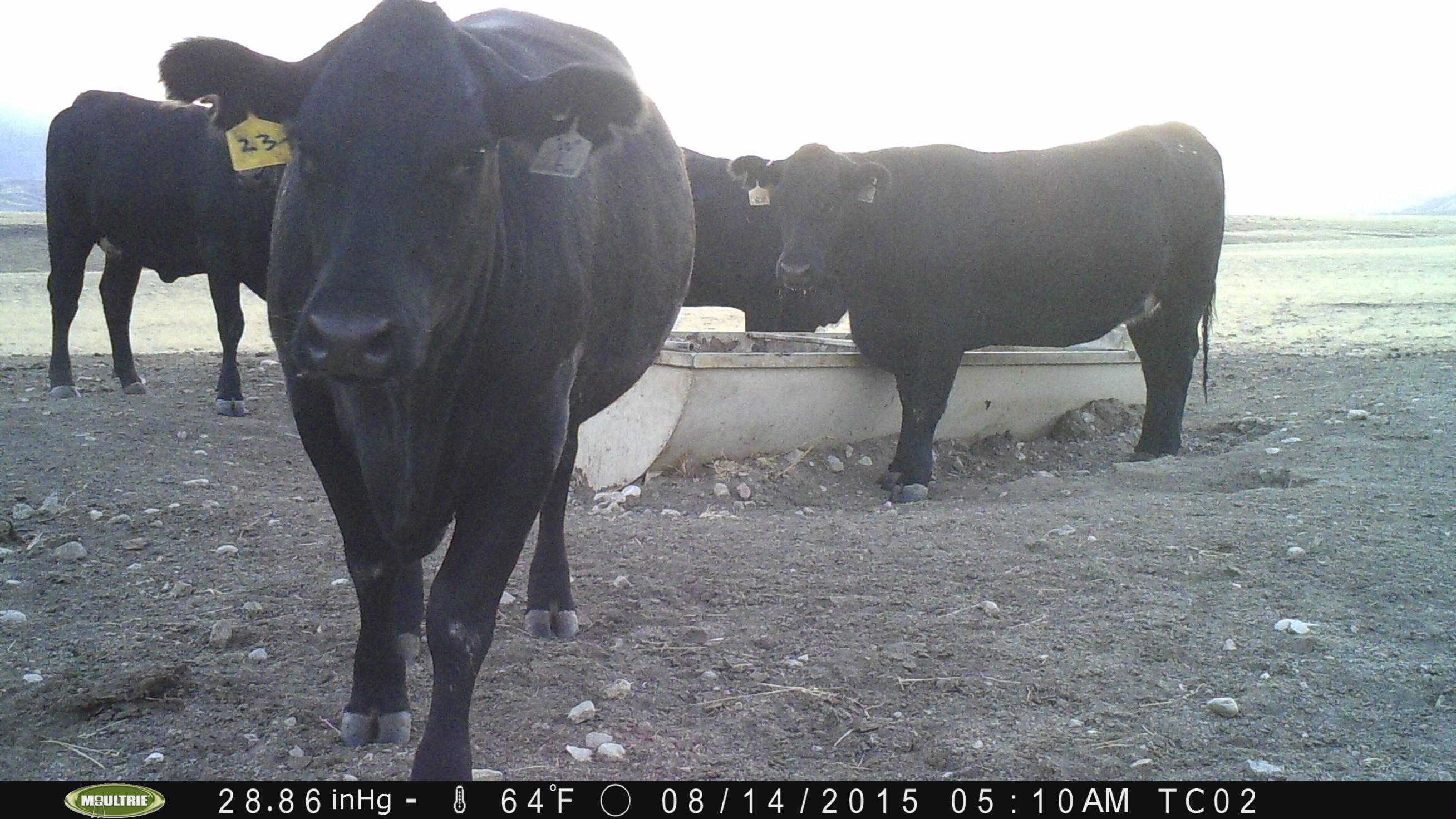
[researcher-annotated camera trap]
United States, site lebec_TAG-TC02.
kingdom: Animalia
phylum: Chordata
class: Mammalia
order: Artiodactyla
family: Bovidae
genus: Bos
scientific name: Bos taurus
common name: domestic cow